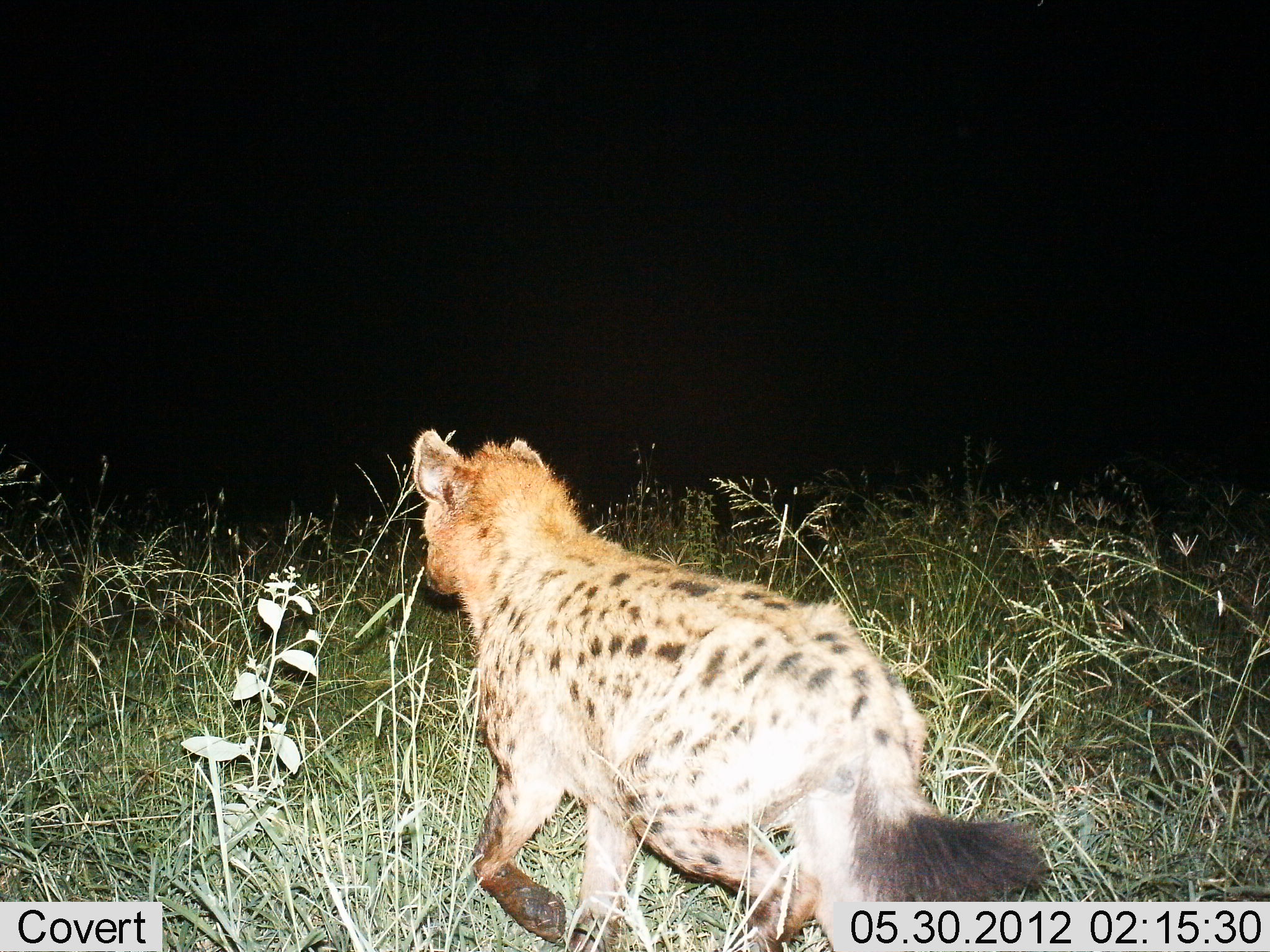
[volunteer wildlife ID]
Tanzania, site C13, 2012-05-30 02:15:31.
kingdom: Animalia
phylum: Chordata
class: Mammalia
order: Carnivora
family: Hyaenidae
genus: Crocuta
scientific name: Crocuta crocuta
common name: spotted hyena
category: hyenaspotted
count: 1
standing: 10%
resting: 0%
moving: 100%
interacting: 0%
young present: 0%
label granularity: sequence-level